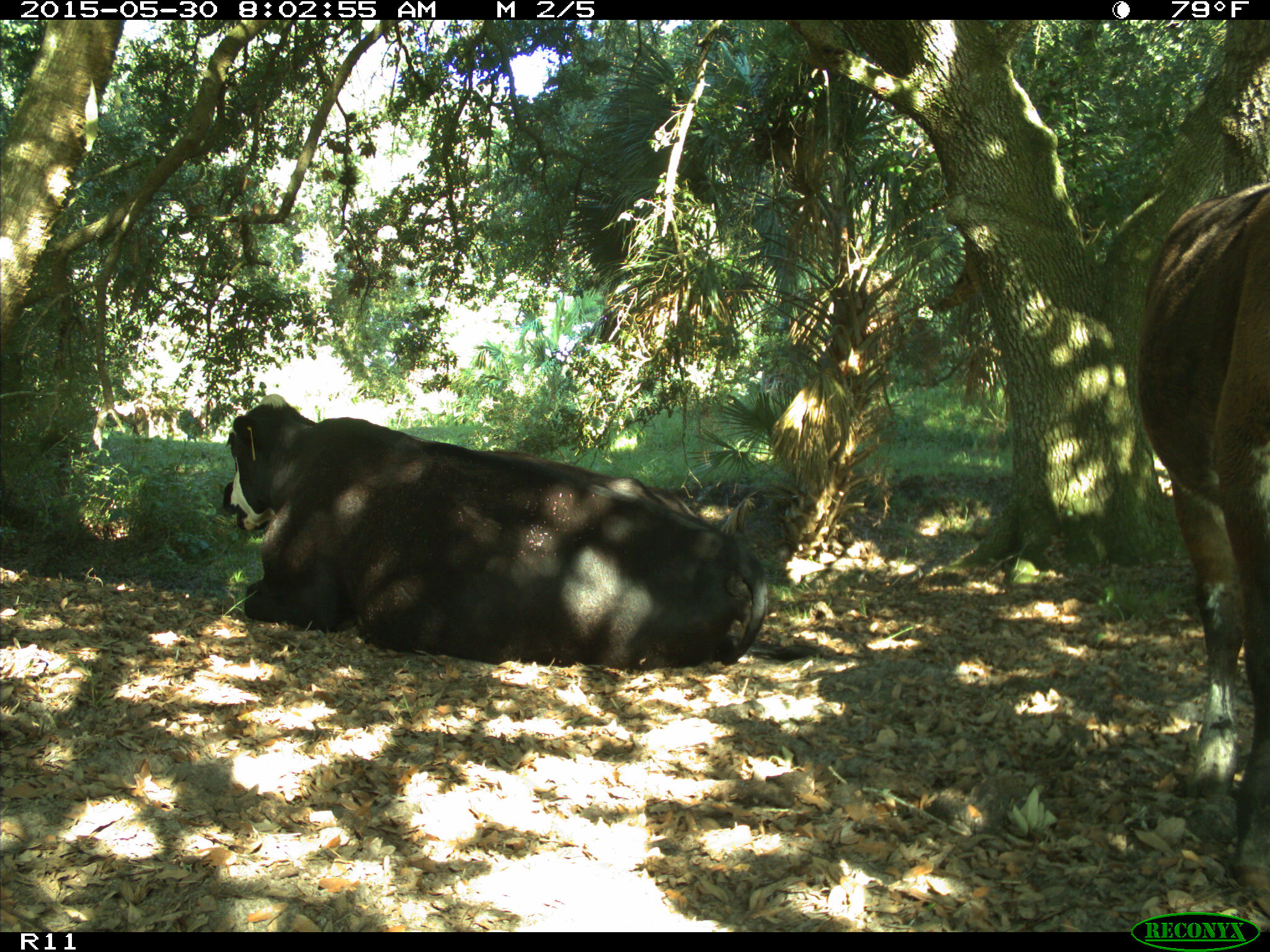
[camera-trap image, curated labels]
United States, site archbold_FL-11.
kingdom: Animalia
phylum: Chordata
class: Mammalia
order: Artiodactyla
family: Bovidae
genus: Bos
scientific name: Bos taurus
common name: domestic cow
Bos taurus (domestic cow).